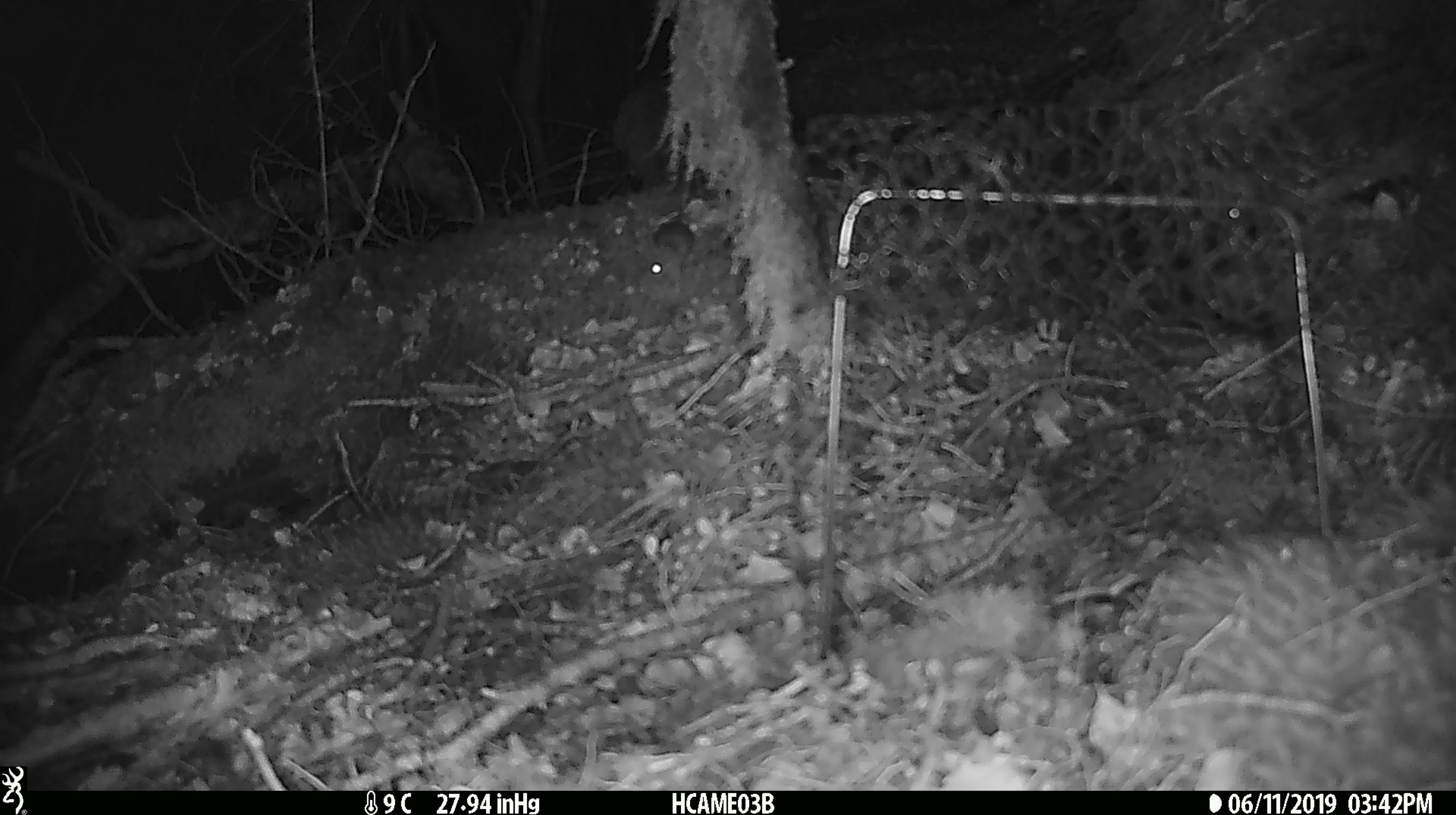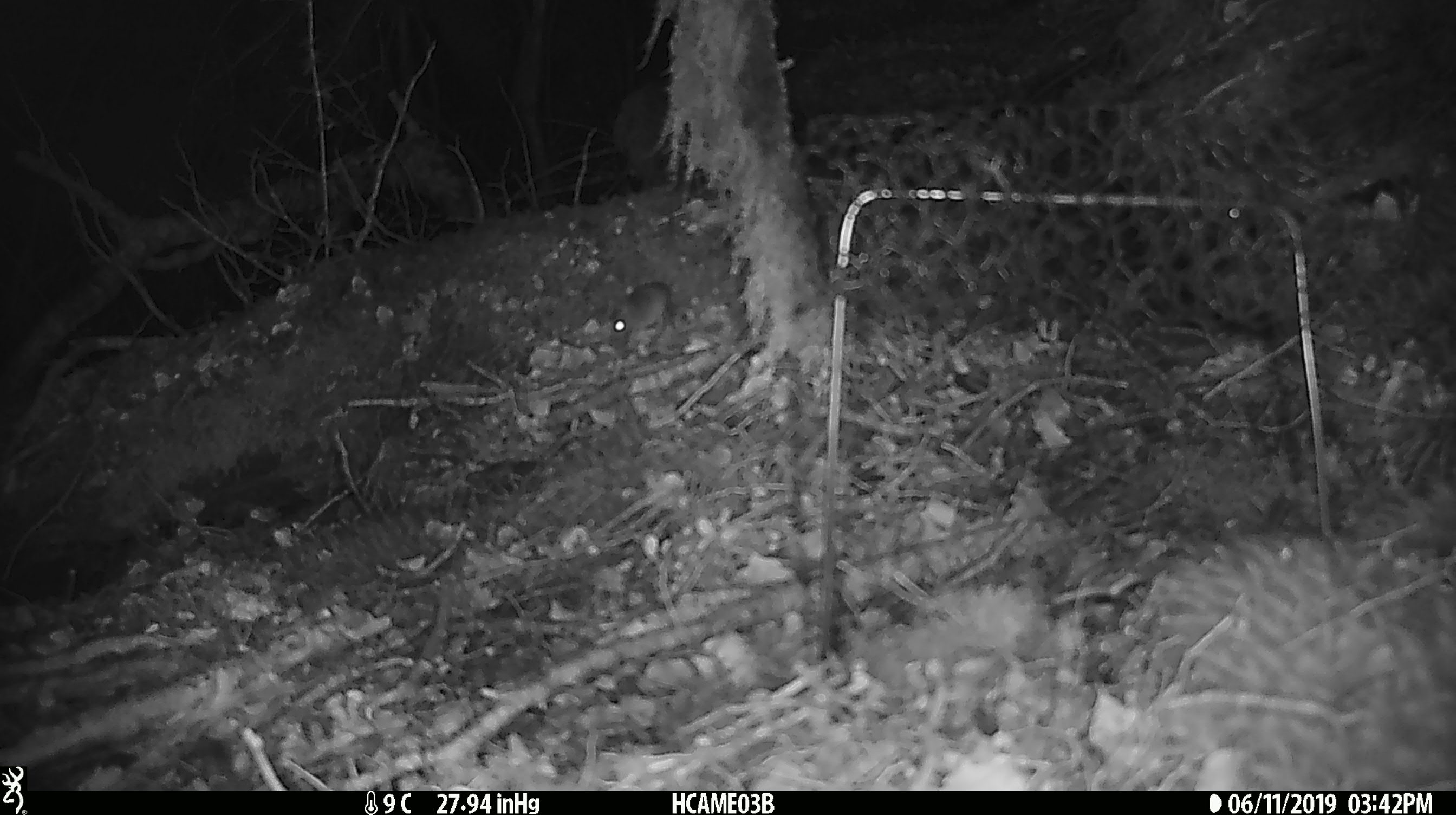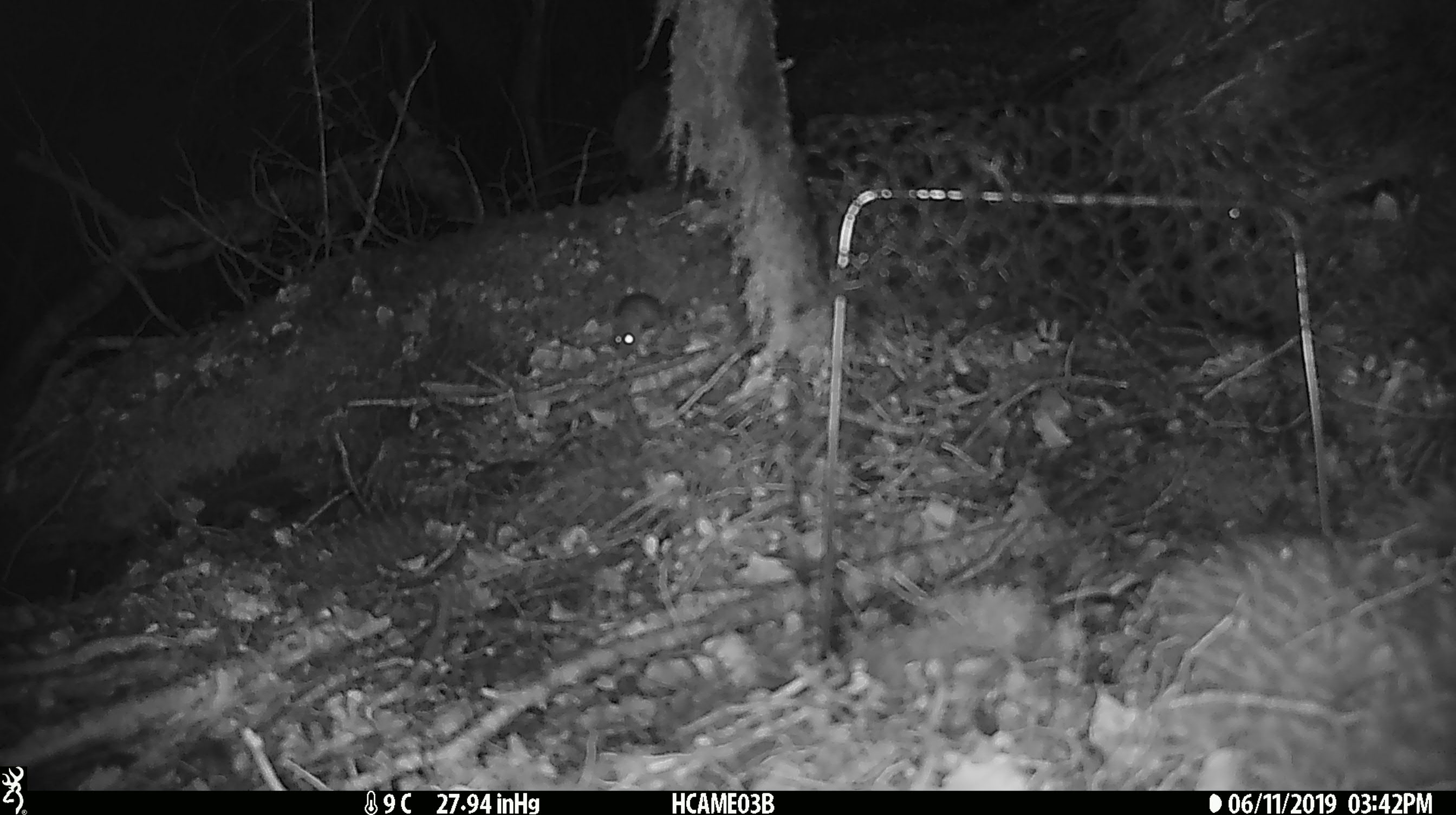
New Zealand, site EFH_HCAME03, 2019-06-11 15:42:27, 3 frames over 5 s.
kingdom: Animalia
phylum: Chordata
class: Mammalia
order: Rodentia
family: Muridae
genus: Mus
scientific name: Mus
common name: mouse